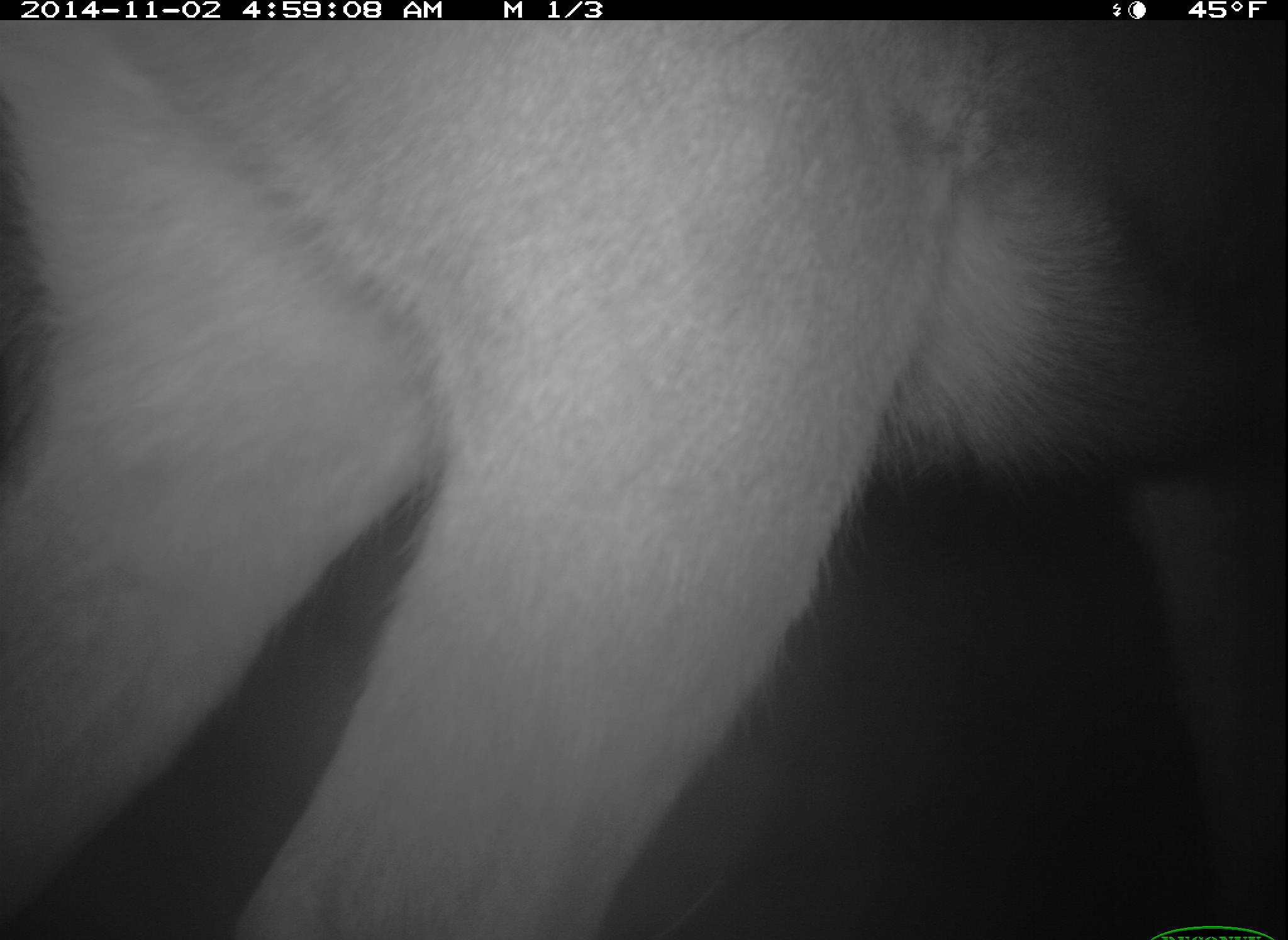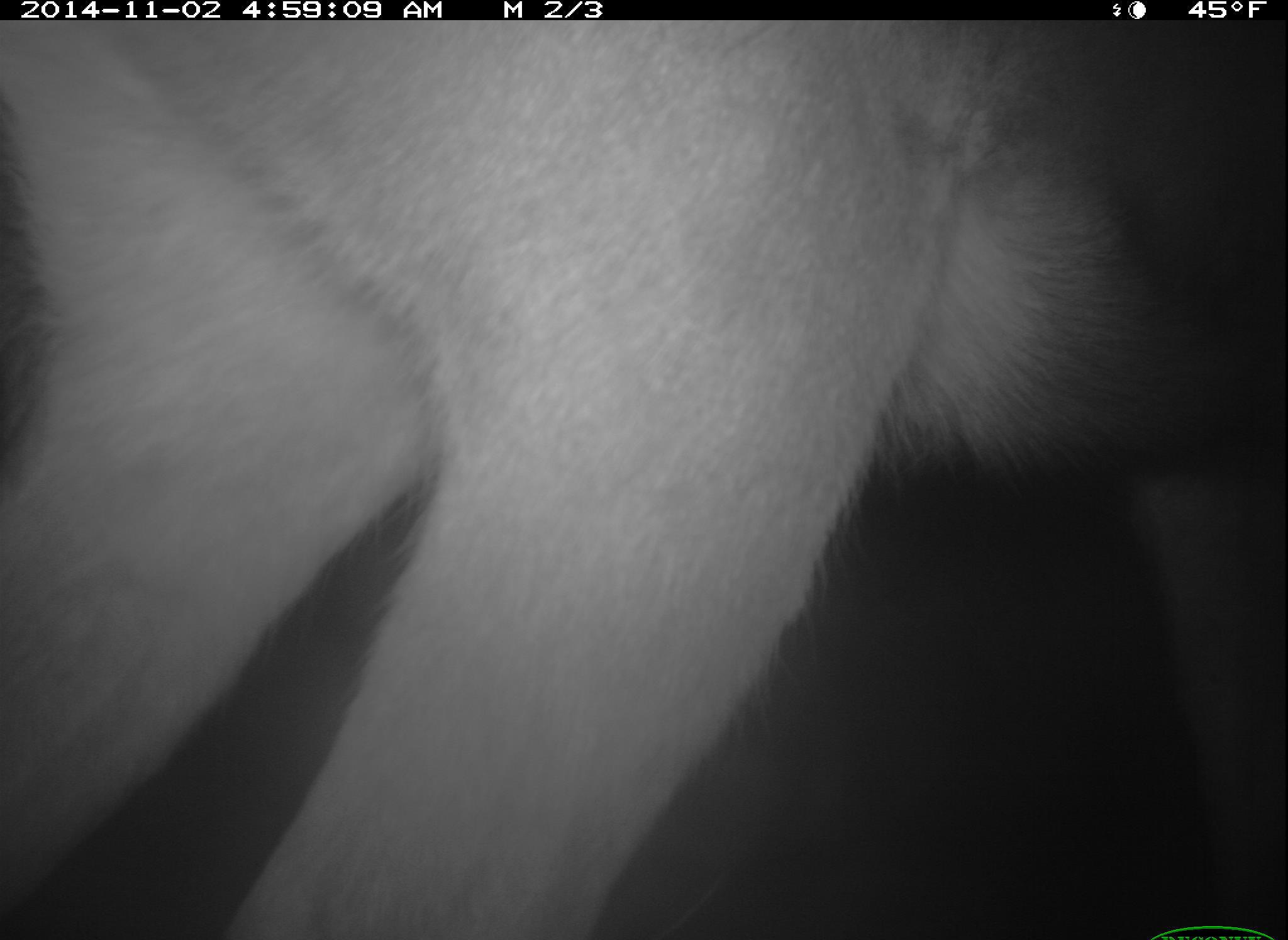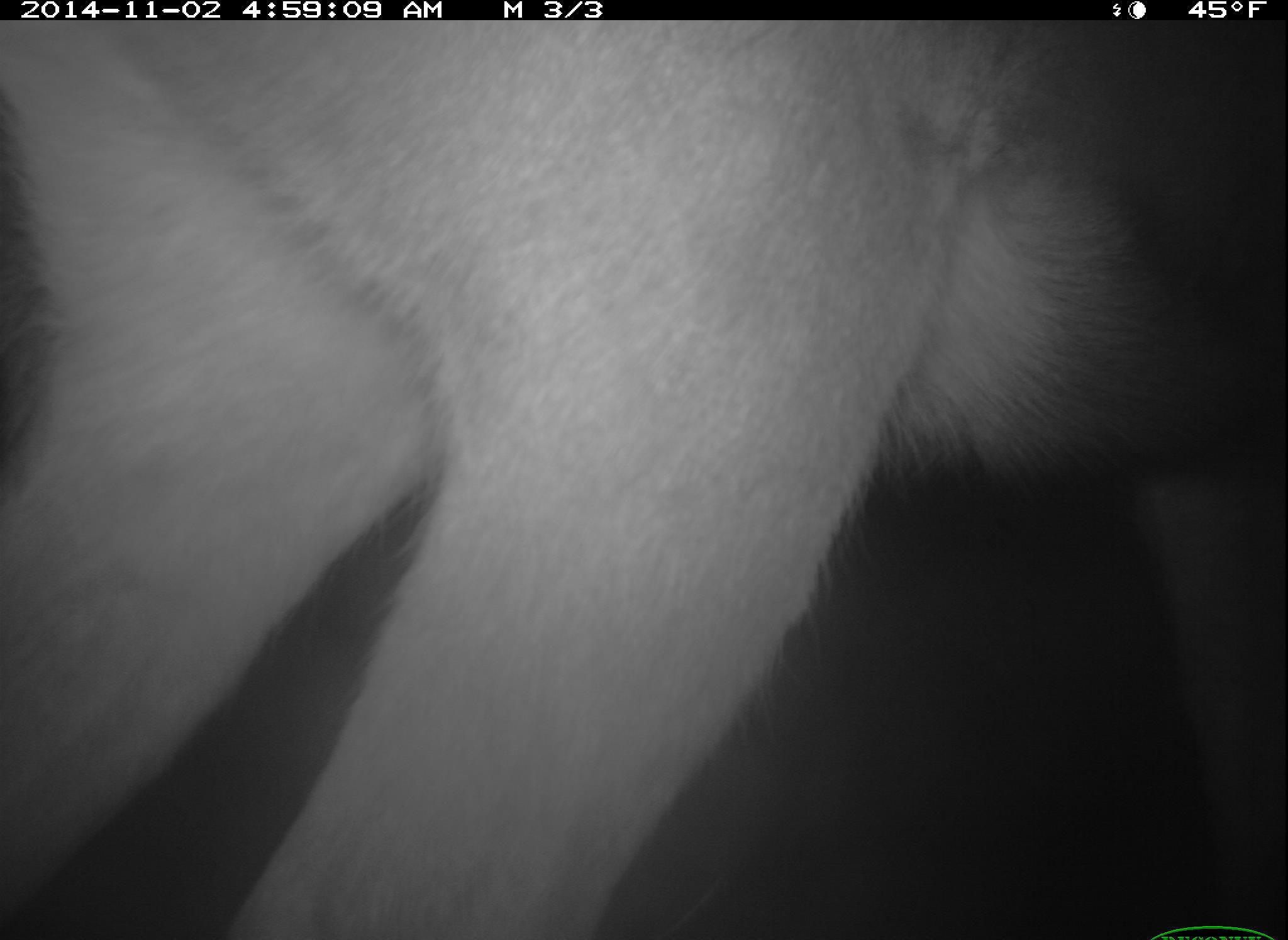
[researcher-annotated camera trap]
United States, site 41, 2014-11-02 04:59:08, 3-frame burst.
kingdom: Animalia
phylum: Chordata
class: Mammalia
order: Artiodactyla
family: Cervidae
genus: Odocoileus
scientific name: Odocoileus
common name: deer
Deer (Odocoileus).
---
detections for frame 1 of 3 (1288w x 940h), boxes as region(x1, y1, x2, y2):
deer: region(4, 25, 1284, 938)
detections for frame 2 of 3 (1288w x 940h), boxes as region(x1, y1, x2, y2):
deer: region(4, 23, 1288, 936)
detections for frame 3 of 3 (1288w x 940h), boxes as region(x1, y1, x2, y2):
deer: region(7, 25, 1286, 940)